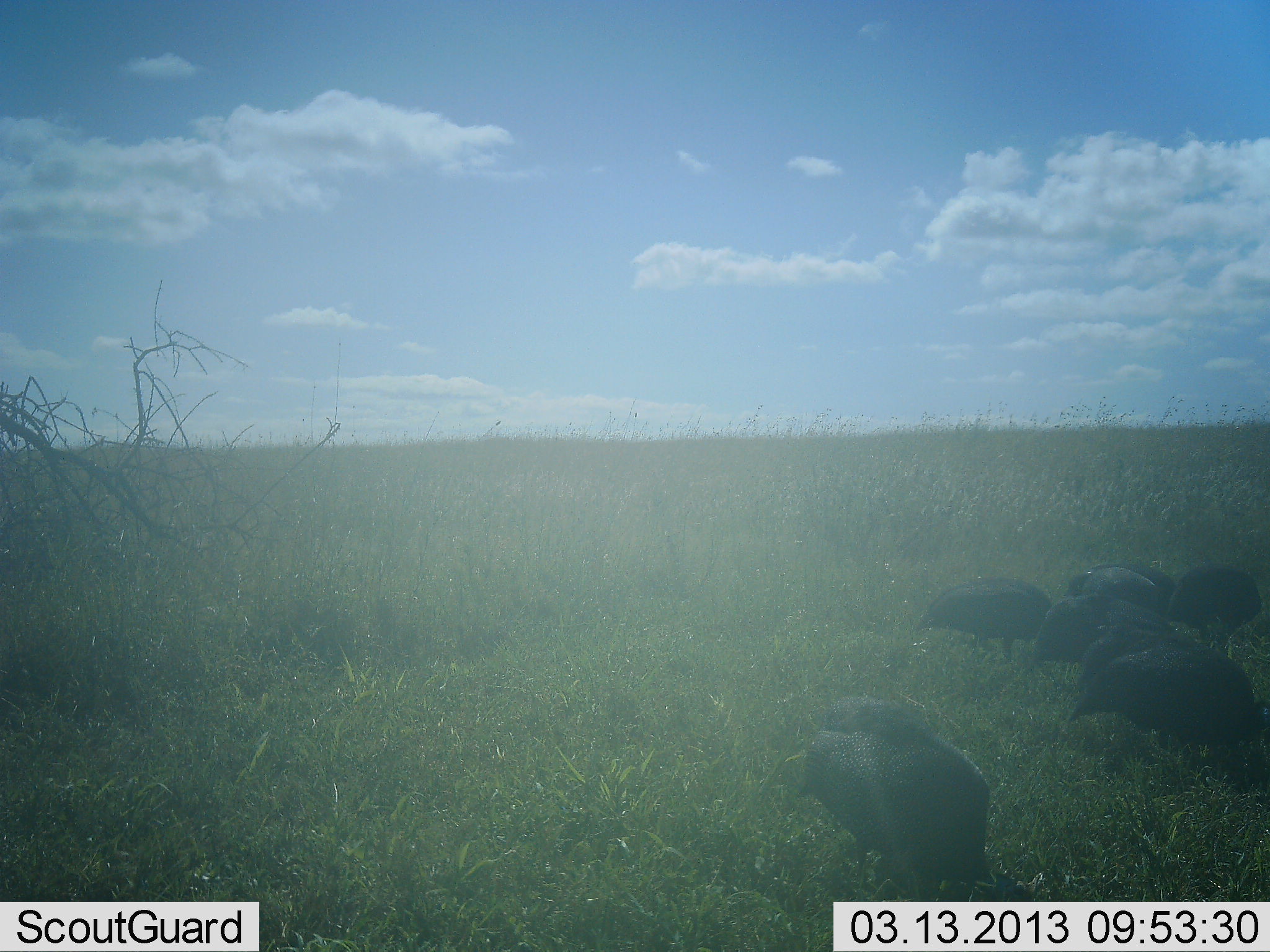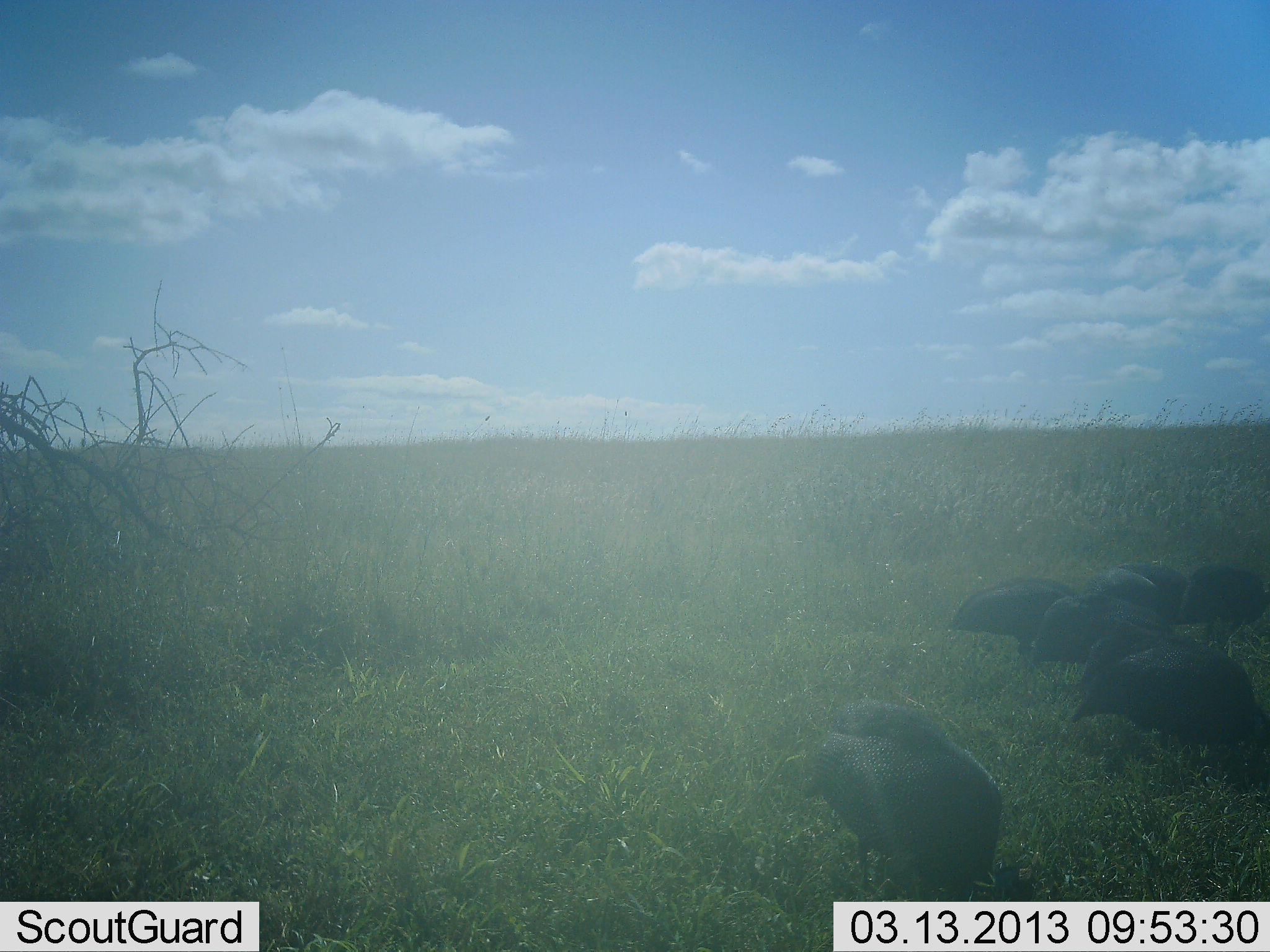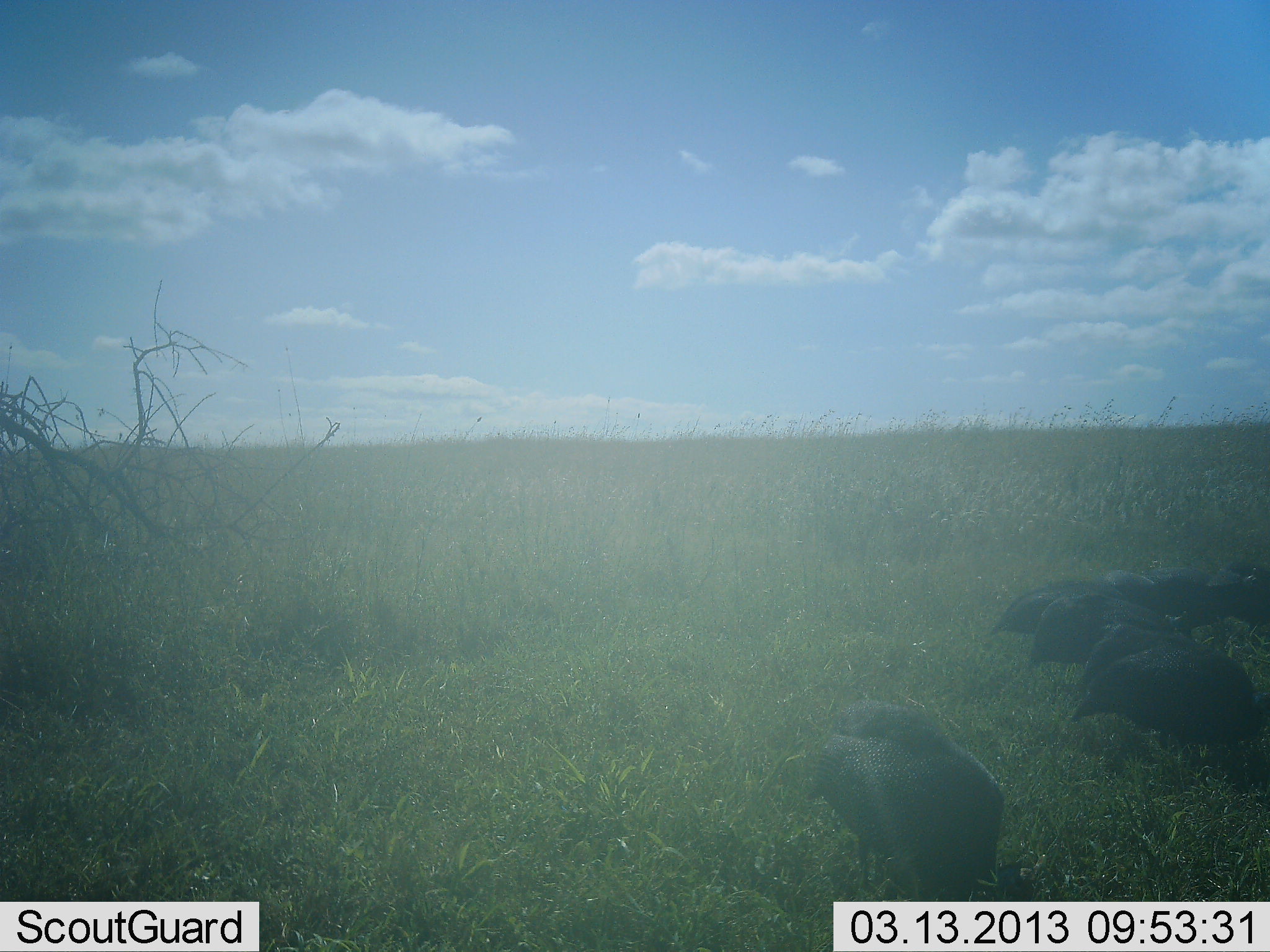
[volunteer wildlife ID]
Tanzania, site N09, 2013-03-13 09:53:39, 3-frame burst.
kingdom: Animalia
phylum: Chordata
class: Aves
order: Galliformes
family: Numididae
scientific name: Numididae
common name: guinea fowl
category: guineafowl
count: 6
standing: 19%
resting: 0%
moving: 41%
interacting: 0%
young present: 0%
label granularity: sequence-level